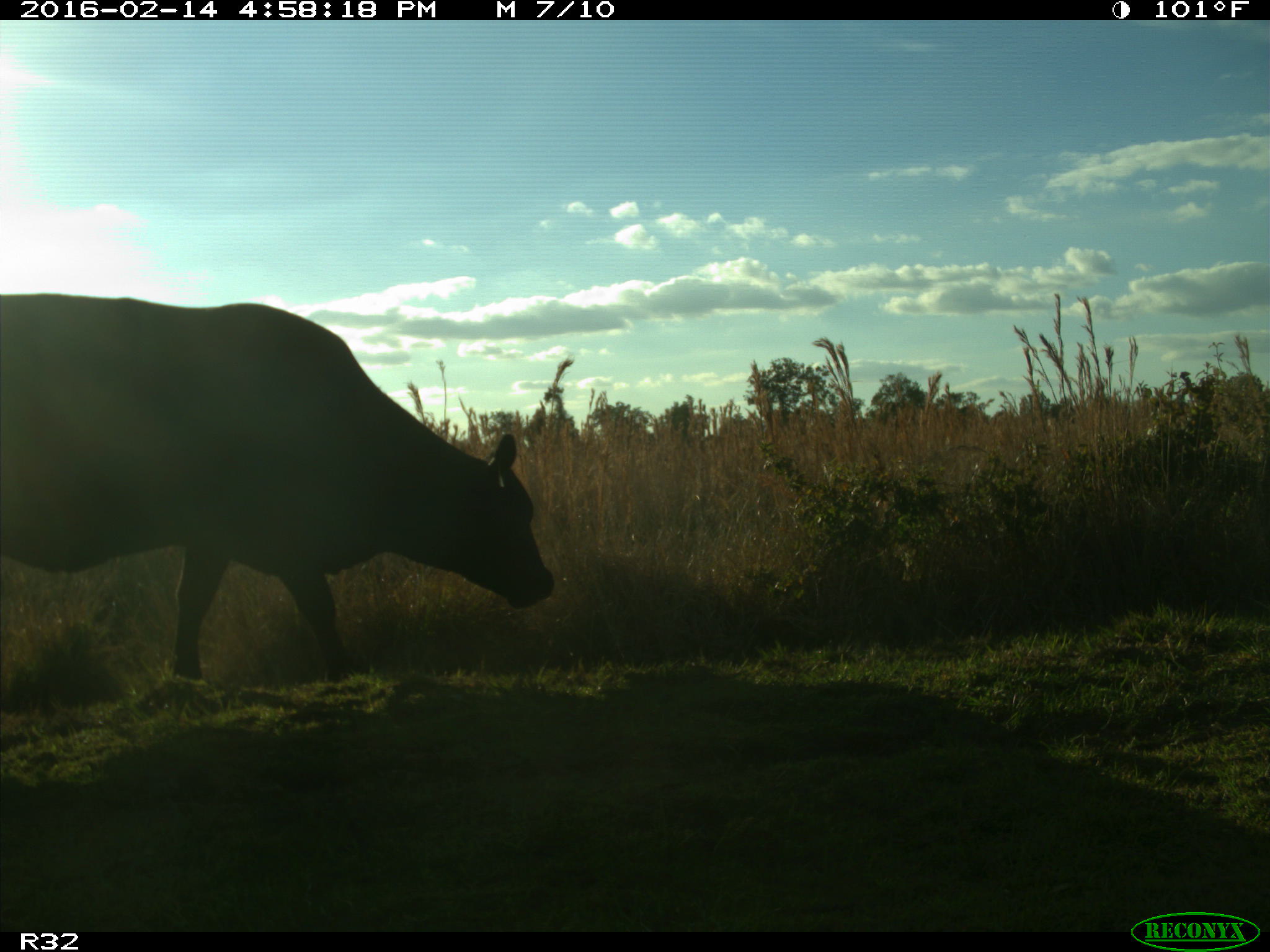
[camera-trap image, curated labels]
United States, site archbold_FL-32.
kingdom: Animalia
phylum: Chordata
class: Mammalia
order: Artiodactyla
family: Bovidae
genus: Bos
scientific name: Bos taurus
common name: domestic cow